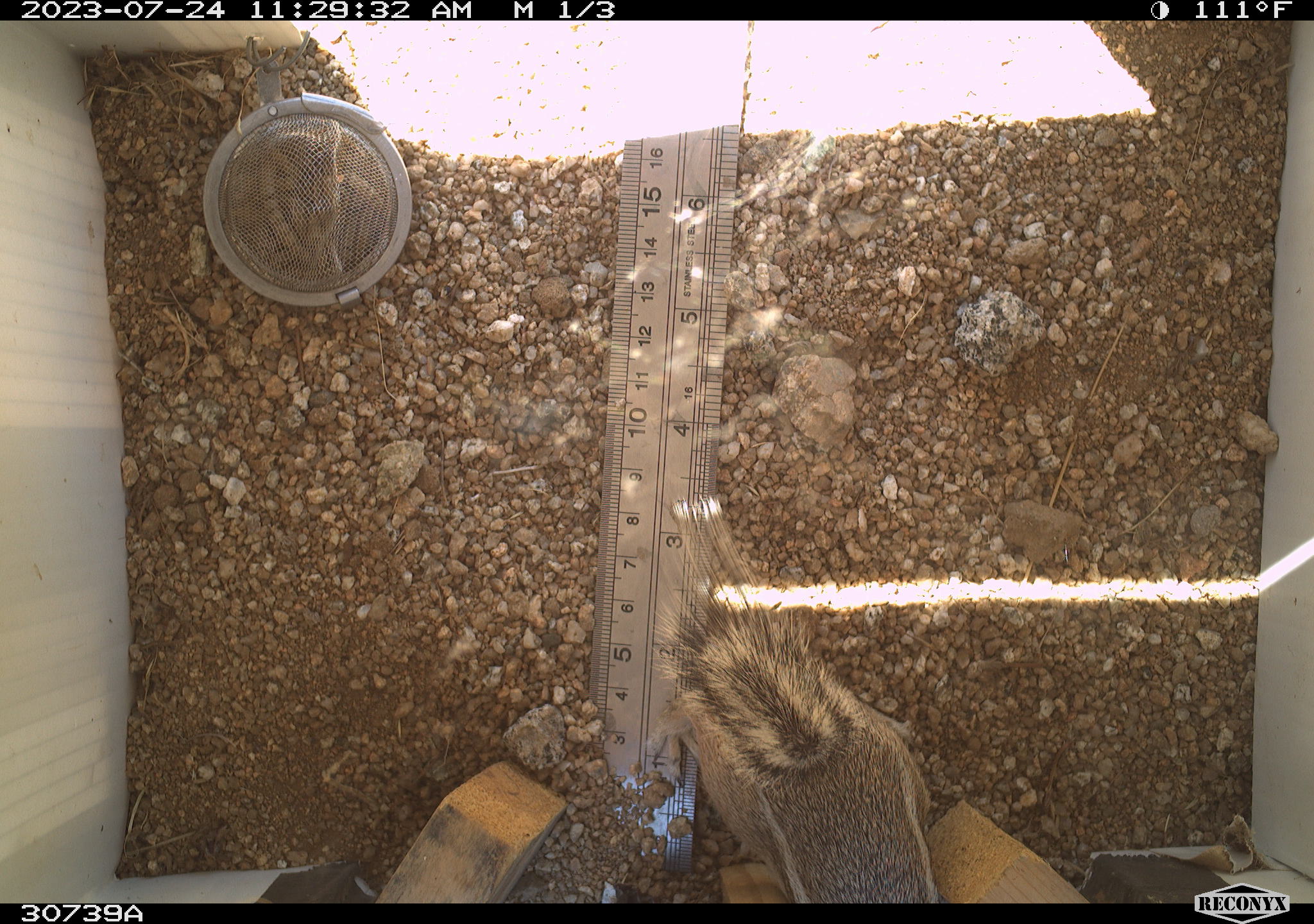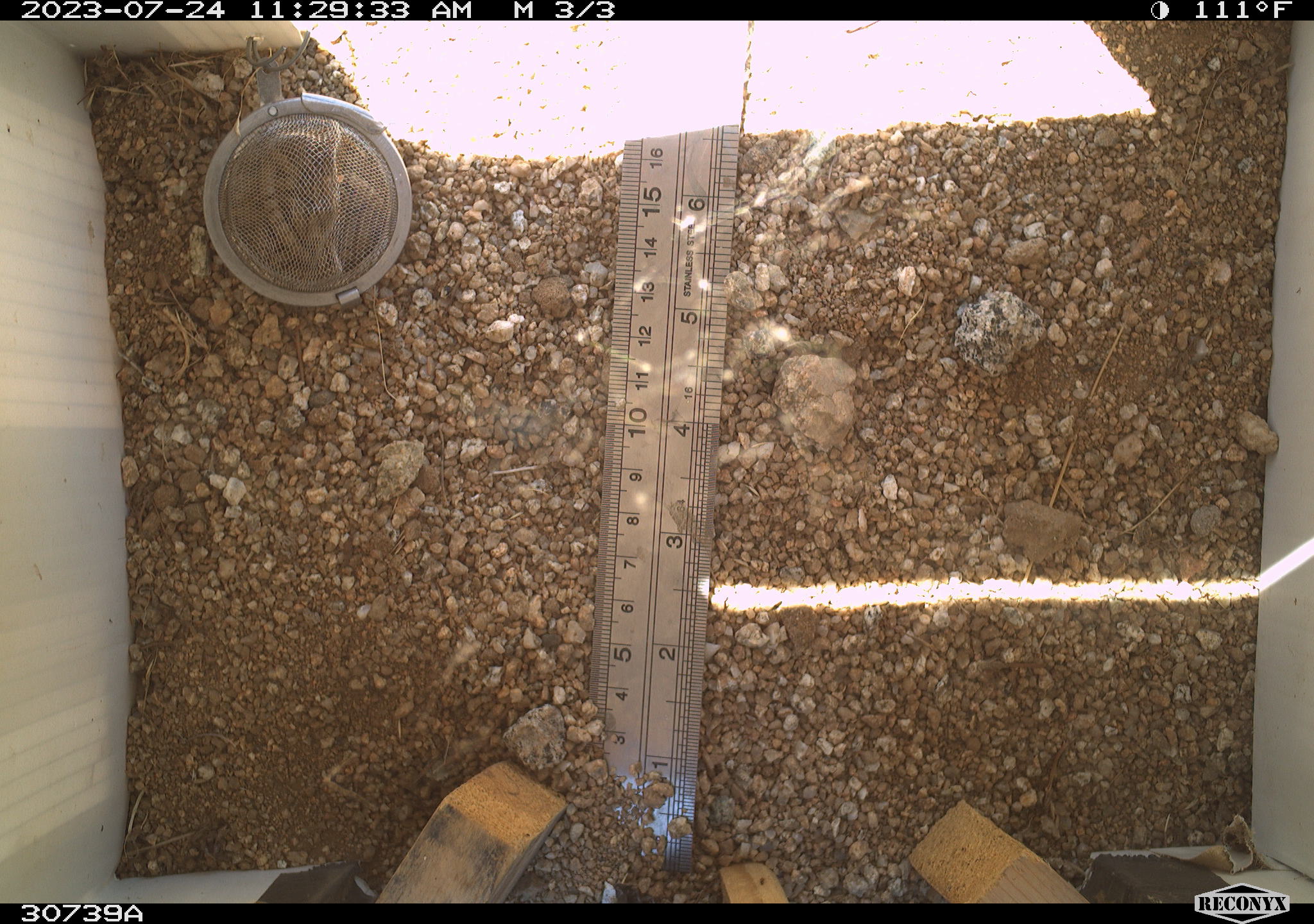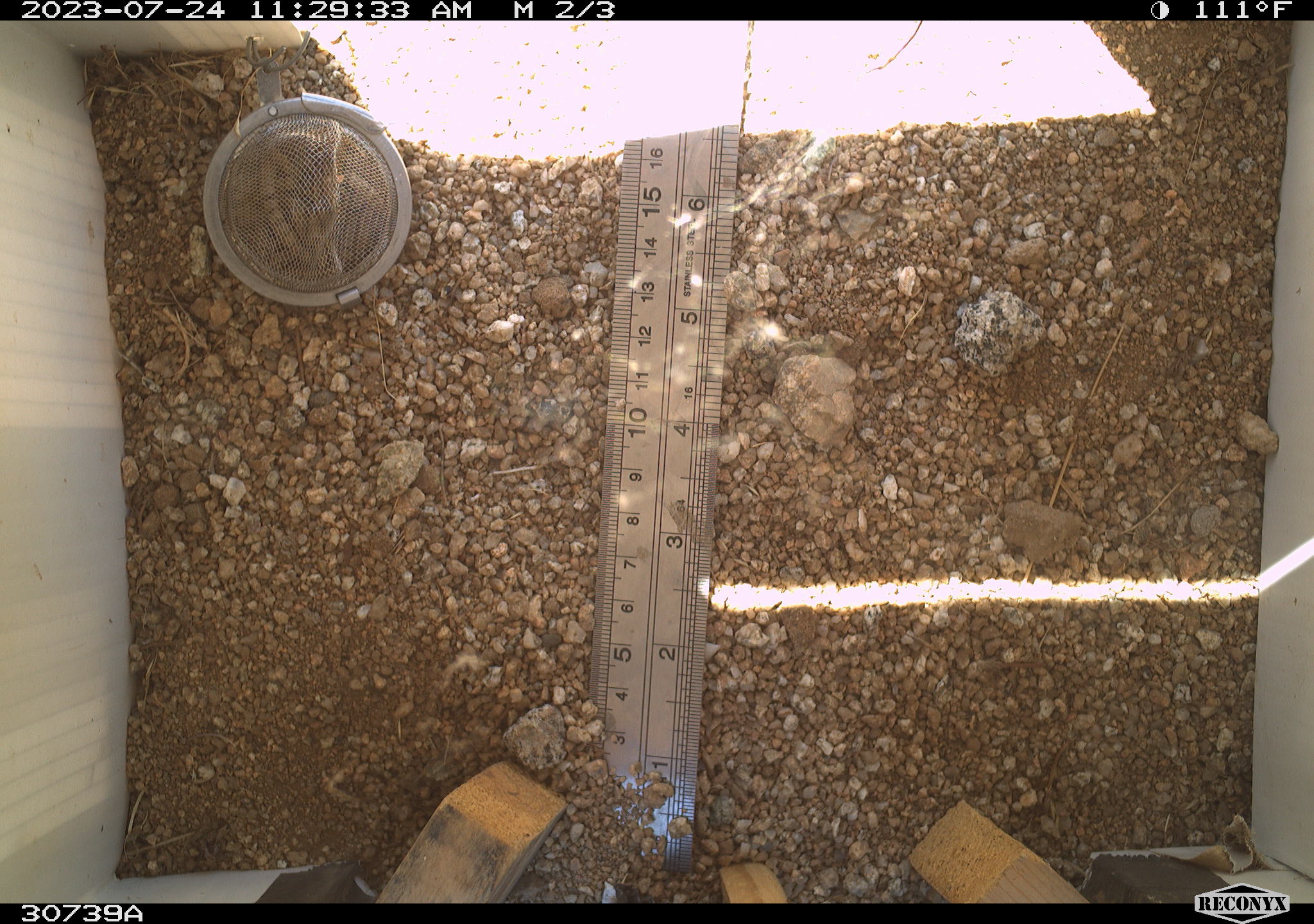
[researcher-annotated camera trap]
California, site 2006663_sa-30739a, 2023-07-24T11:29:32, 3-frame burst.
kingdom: Animalia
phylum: Chordata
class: Mammalia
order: Rodentia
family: Sciuridae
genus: Ammospermophilus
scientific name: Ammospermophilus leucurus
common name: white-tailed antelope squirrel